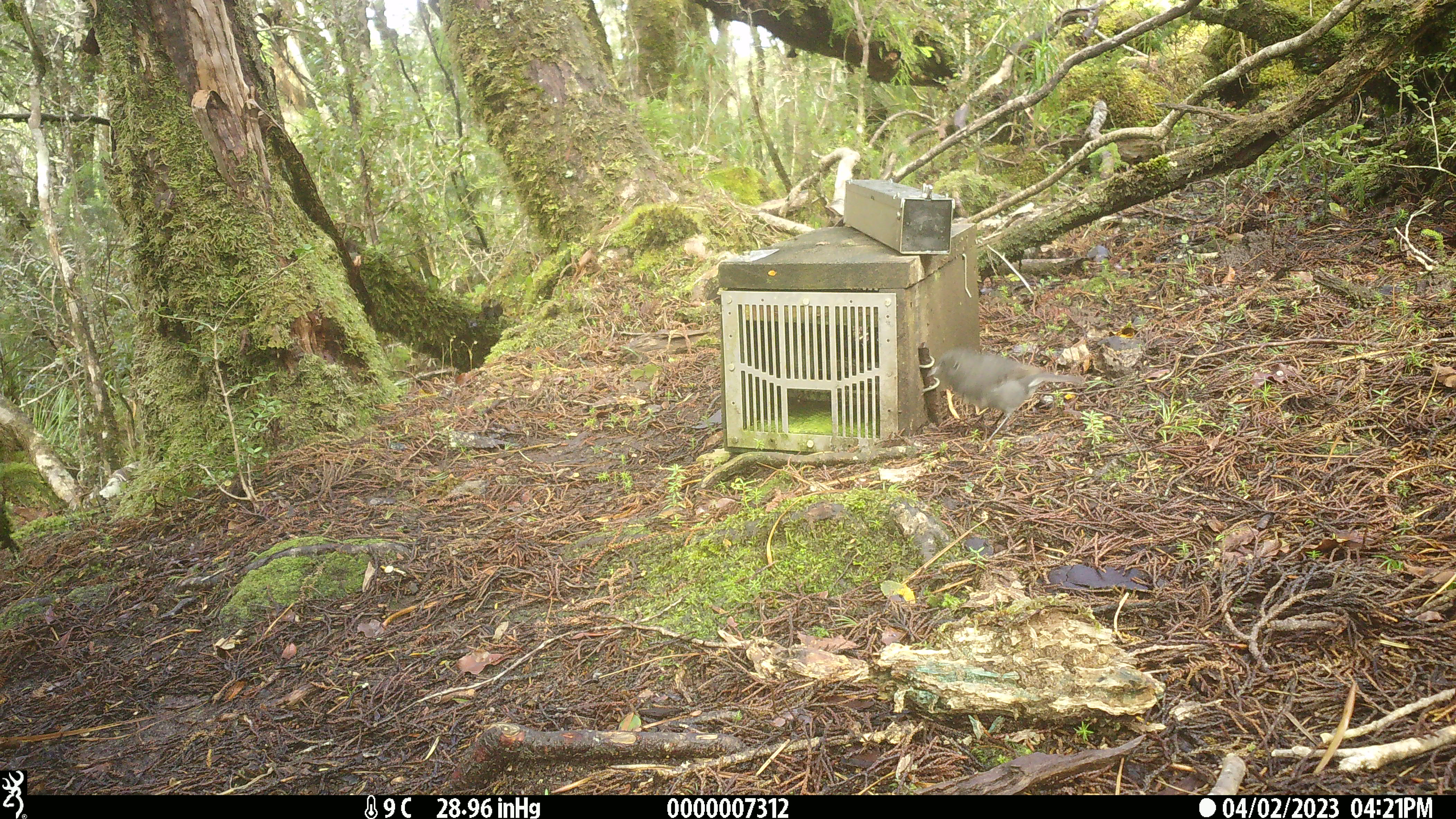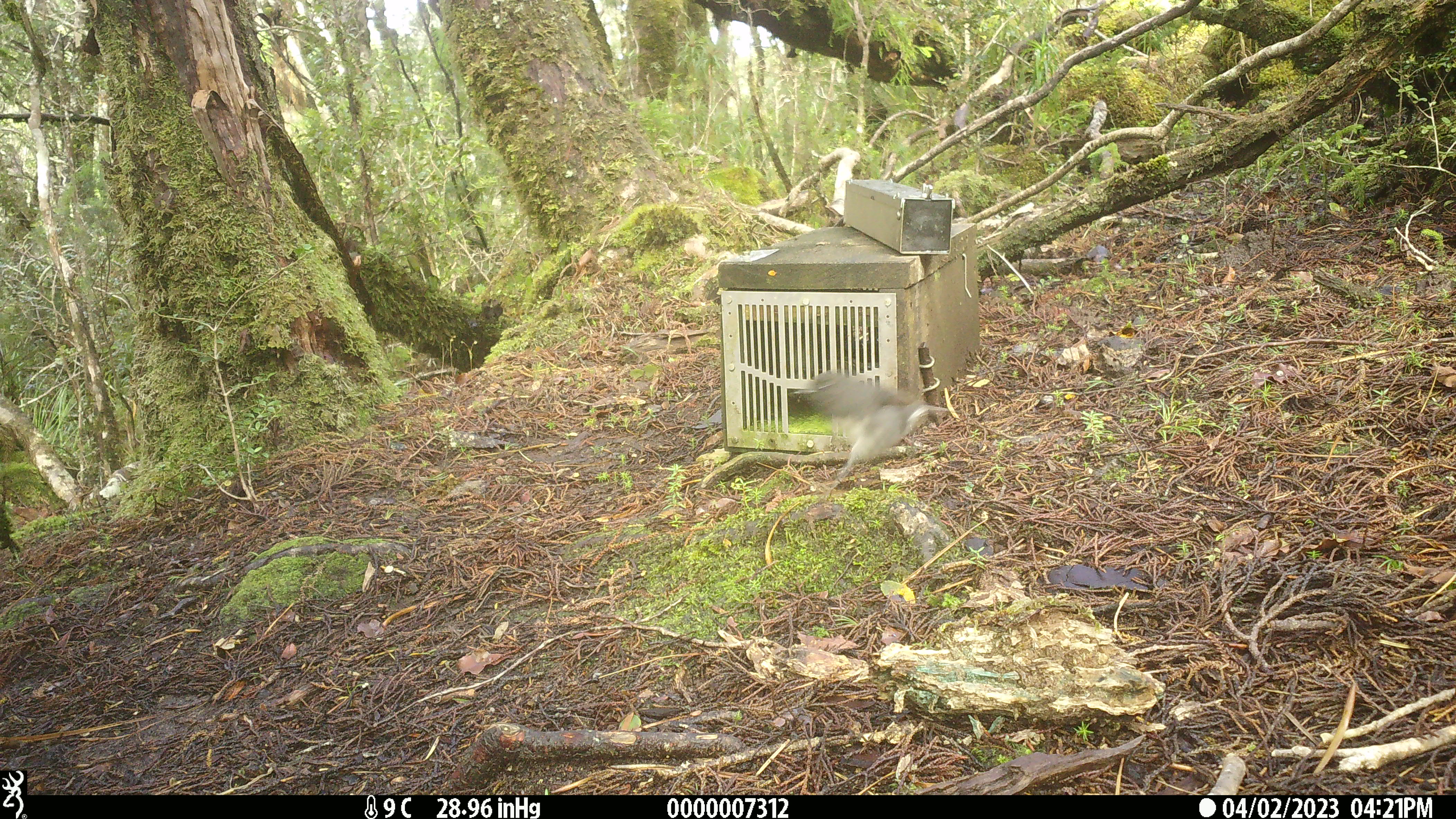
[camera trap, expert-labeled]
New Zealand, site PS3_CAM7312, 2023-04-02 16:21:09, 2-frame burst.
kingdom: Animalia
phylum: Chordata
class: Aves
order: Passeriformes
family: Petroicidae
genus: Petroica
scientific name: Petroica australis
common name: new zealand robin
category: robin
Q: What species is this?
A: Robin (new zealand robin) (Petroica australis).